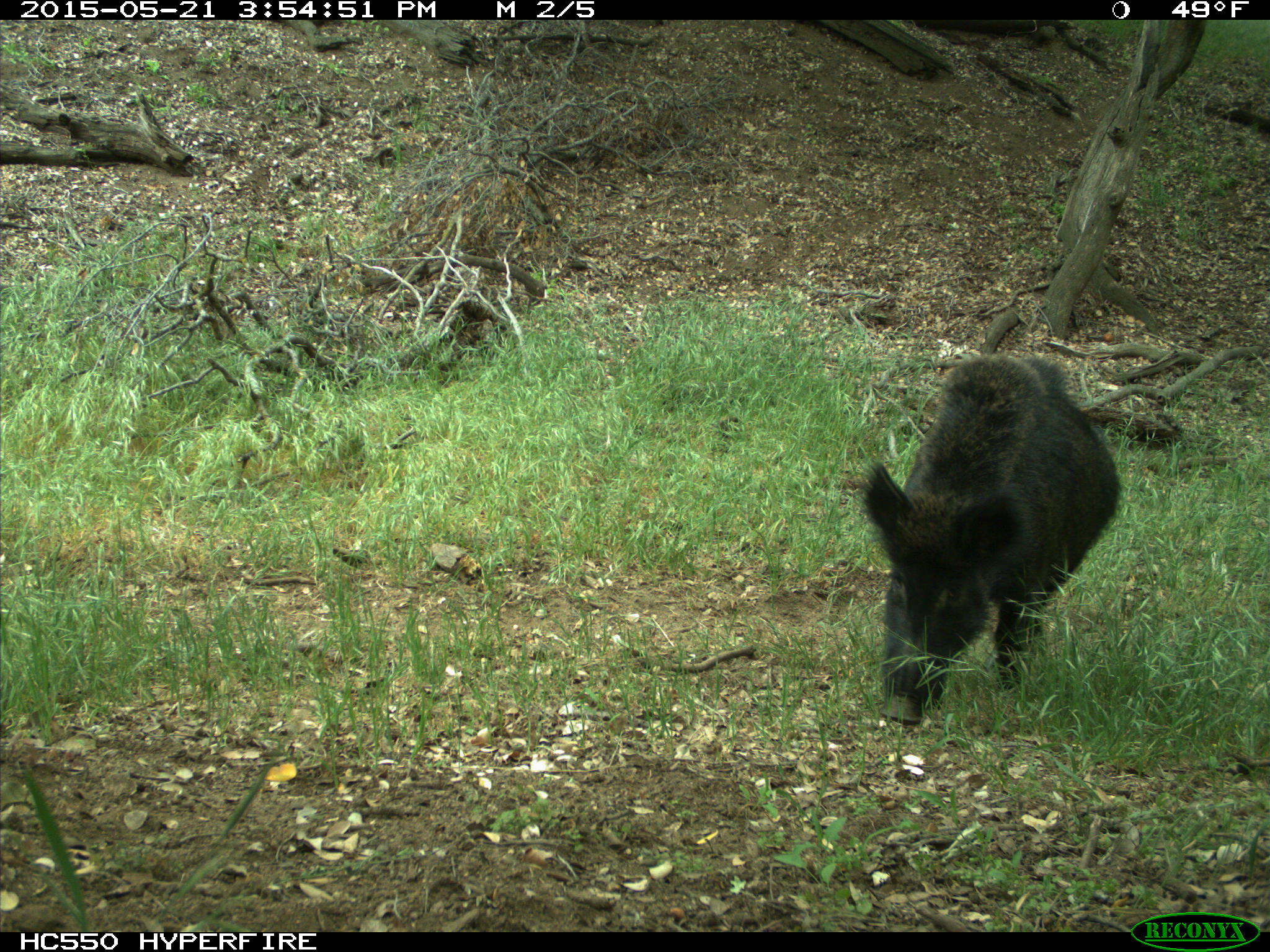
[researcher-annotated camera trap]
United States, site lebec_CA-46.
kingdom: Animalia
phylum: Chordata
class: Mammalia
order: Artiodactyla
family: Suidae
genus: Sus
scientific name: Sus scrofa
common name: wild boar